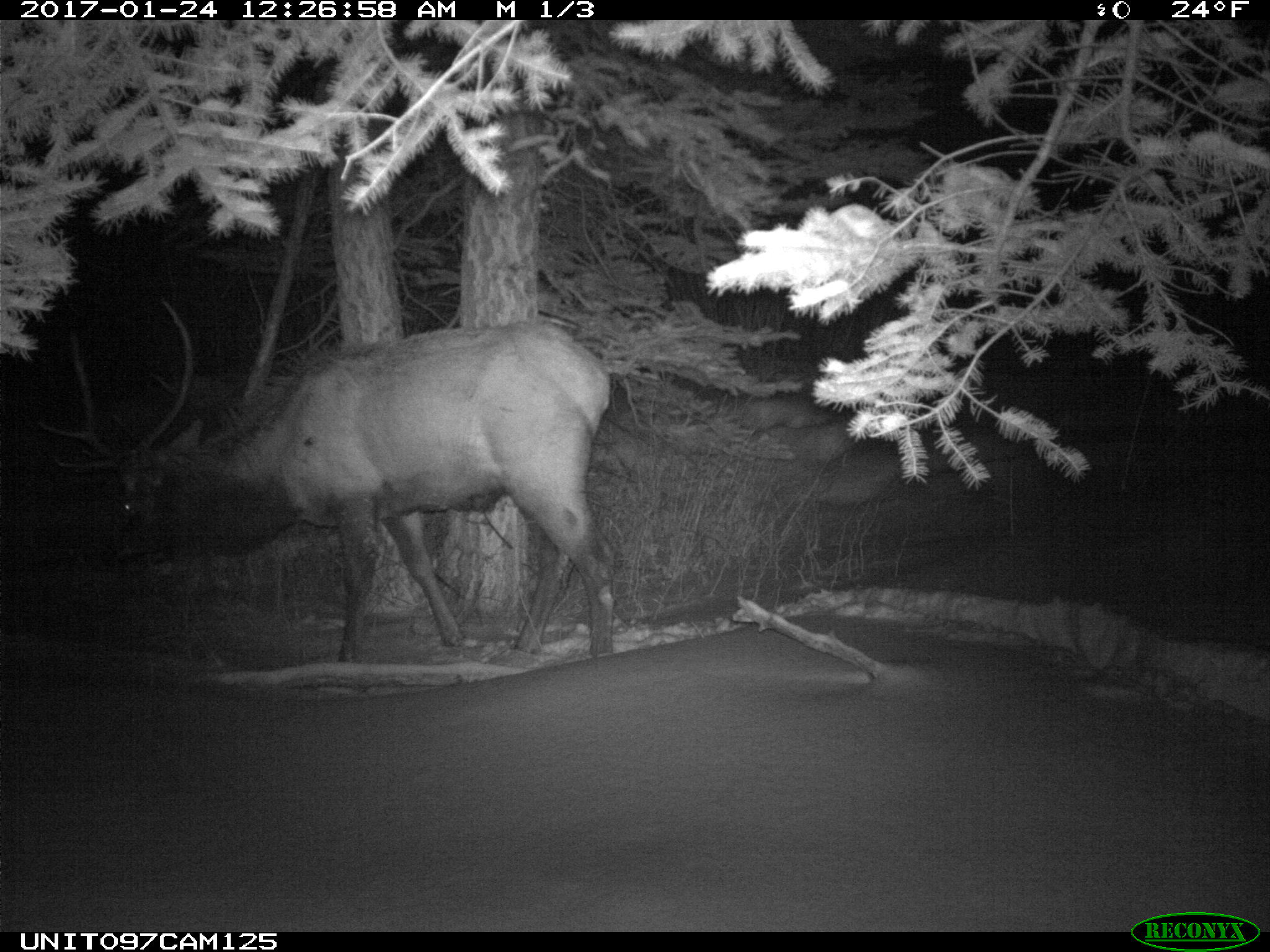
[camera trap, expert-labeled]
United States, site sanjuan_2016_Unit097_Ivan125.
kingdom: Animalia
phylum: Chordata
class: Mammalia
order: Artiodactyla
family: Cervidae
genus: Cervus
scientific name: Cervus elaphus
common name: red deer